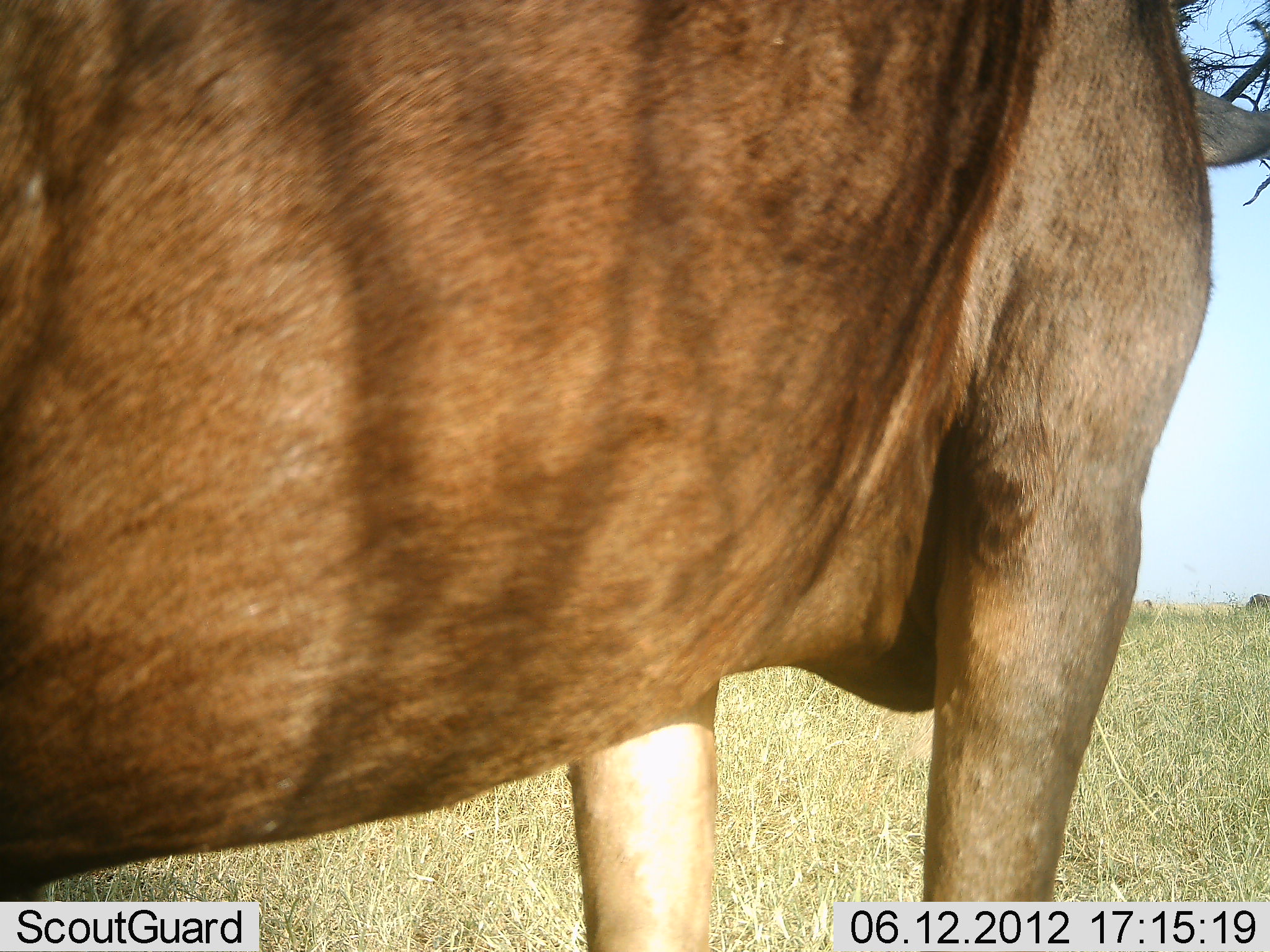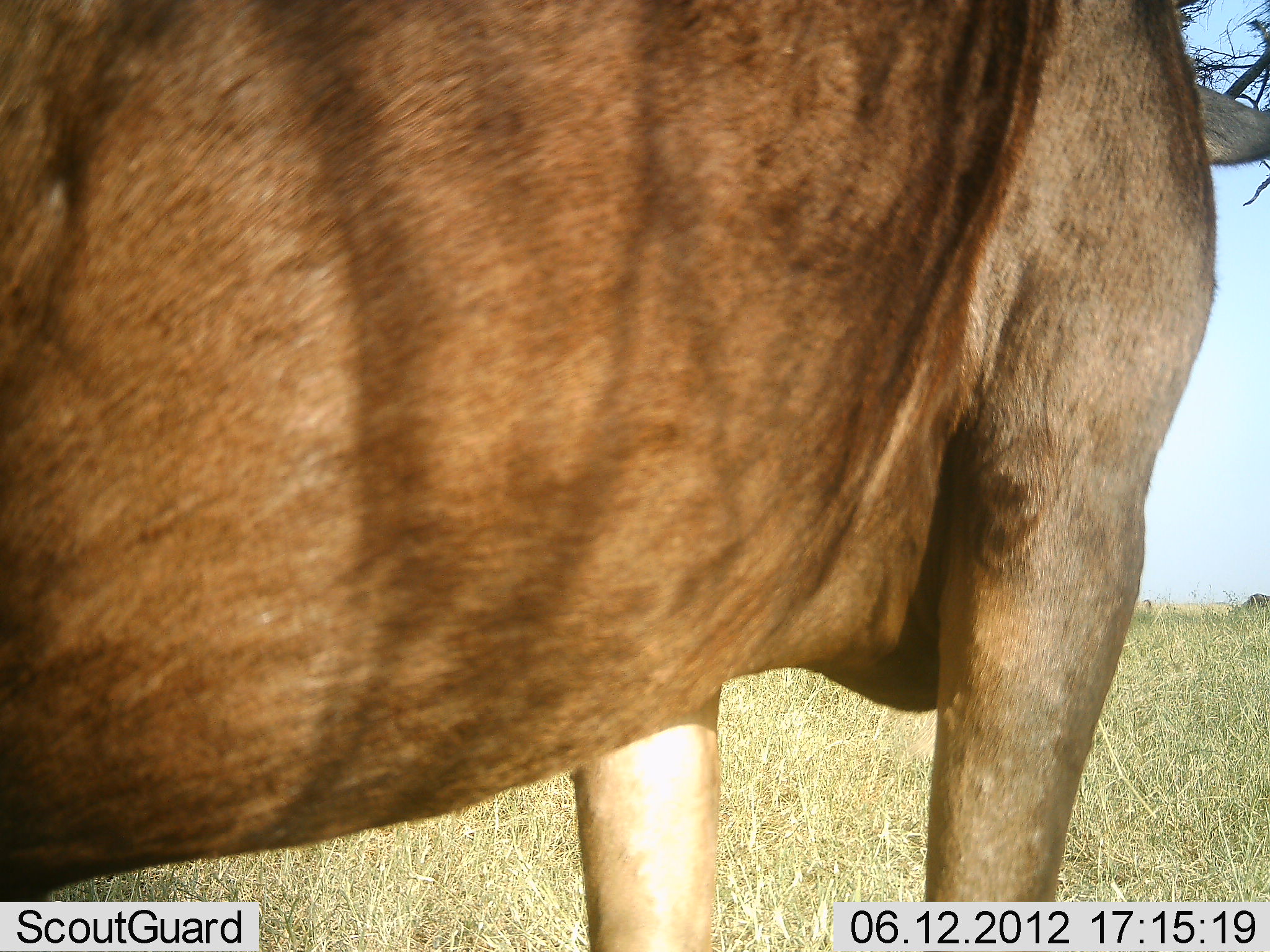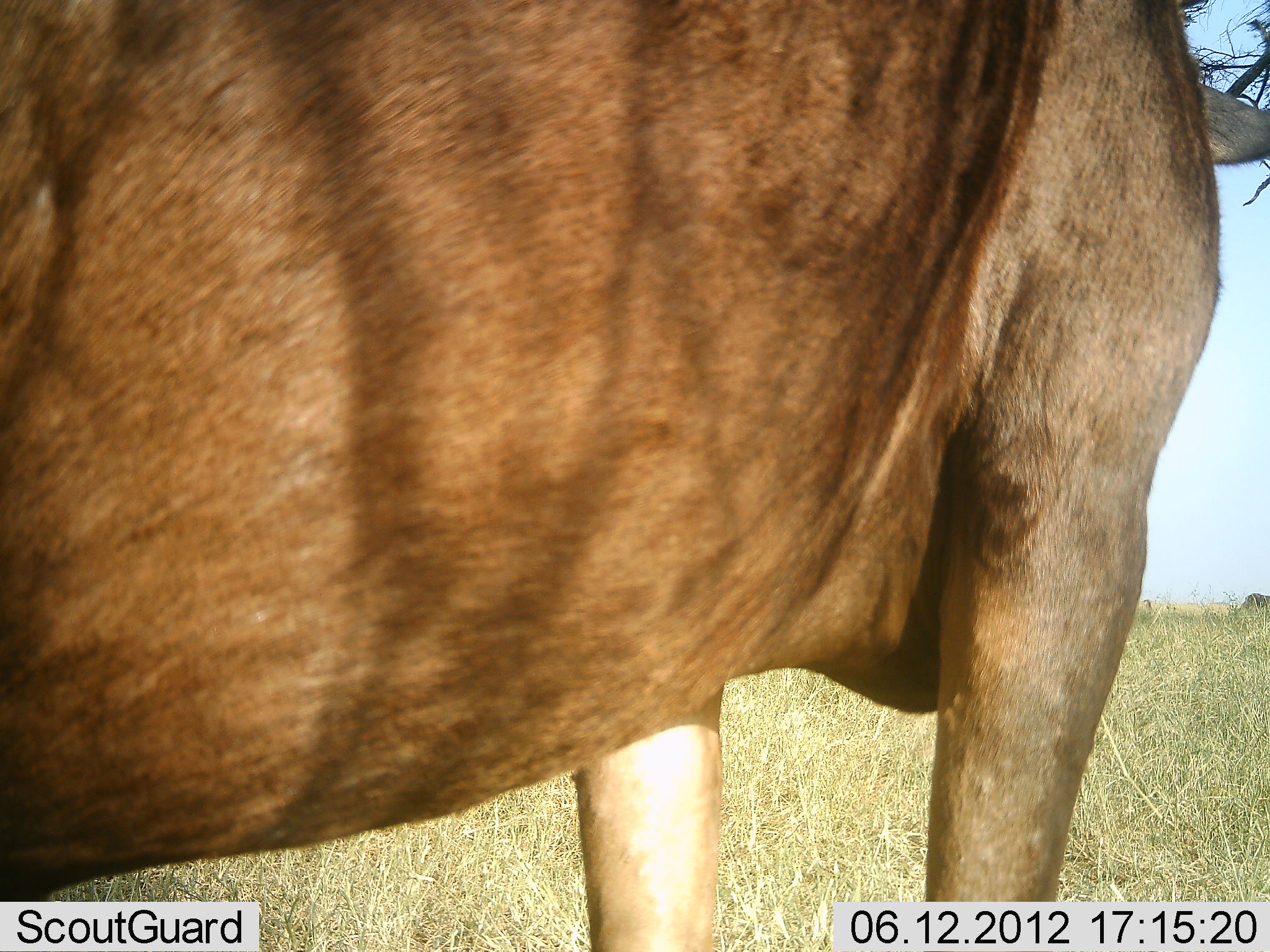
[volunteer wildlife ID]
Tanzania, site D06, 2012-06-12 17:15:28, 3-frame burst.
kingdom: Animalia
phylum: Chordata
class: Mammalia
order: Artiodactyla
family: Bovidae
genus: Connochaetes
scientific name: Connochaetes taurinus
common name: blue wildebeest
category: wildebeest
Wildebeest (blue wildebeest) (Connochaetes taurinus), count 2. Behavior (volunteer vote fractions): standing 100%, resting 0%, moving 0%, interacting 0%. Young present (vote fraction): 0%. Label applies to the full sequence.